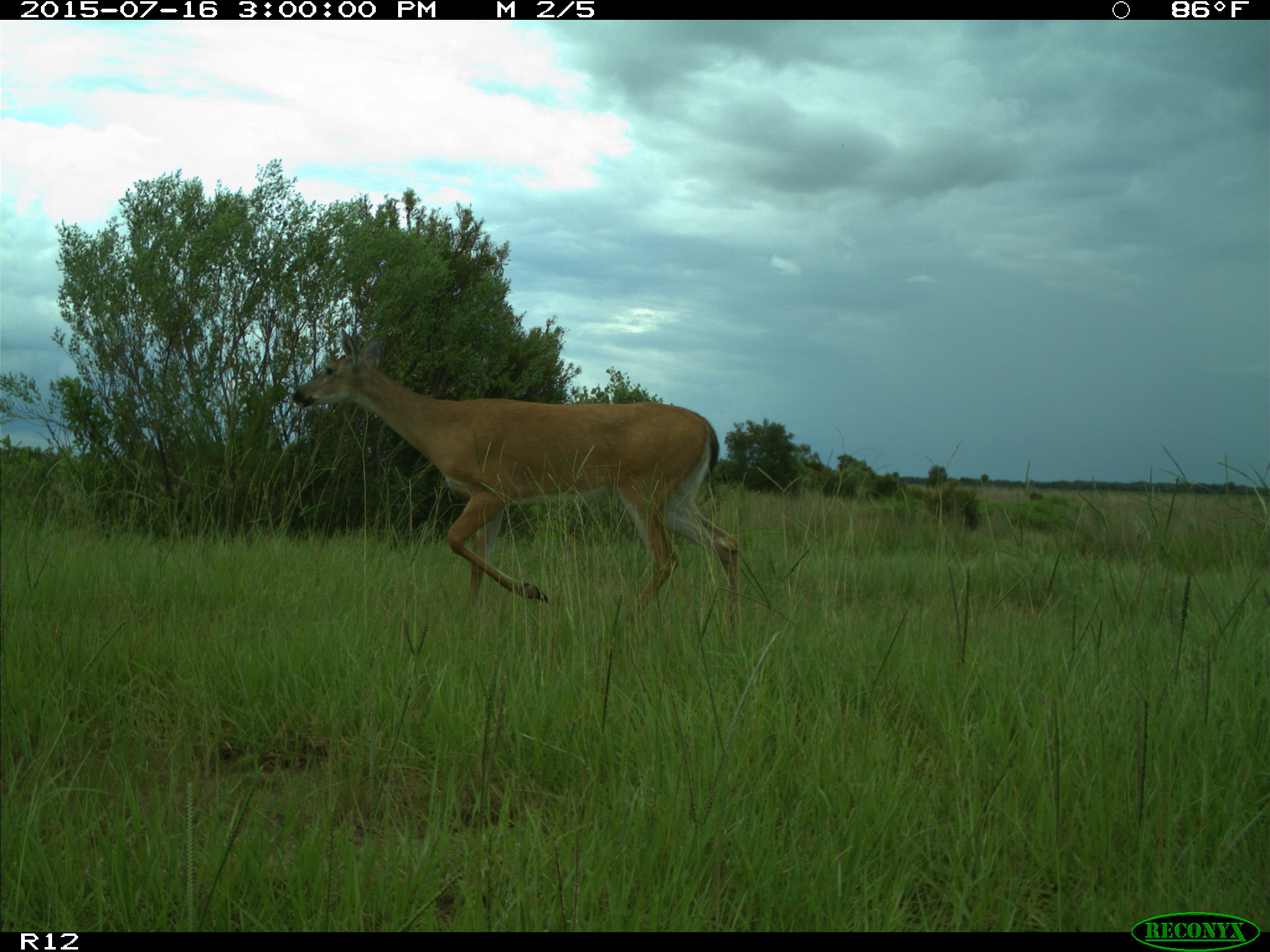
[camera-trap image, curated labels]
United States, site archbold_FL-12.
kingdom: Animalia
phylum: Chordata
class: Mammalia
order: Artiodactyla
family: Cervidae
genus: Odocoileus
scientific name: Odocoileus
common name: deer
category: unidentified deer